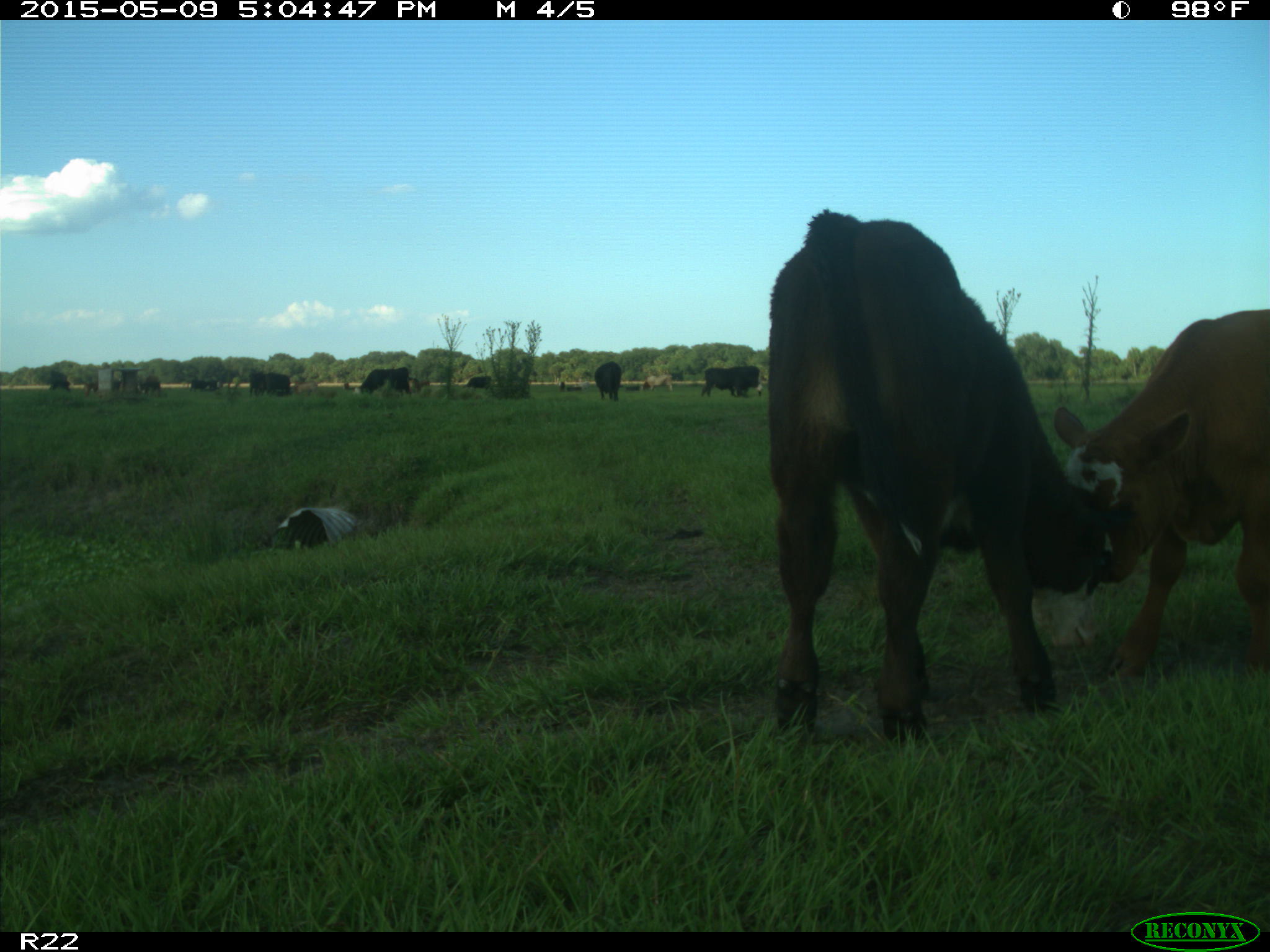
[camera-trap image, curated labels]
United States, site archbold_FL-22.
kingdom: Animalia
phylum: Chordata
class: Mammalia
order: Artiodactyla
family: Bovidae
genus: Bos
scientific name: Bos taurus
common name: domestic cow